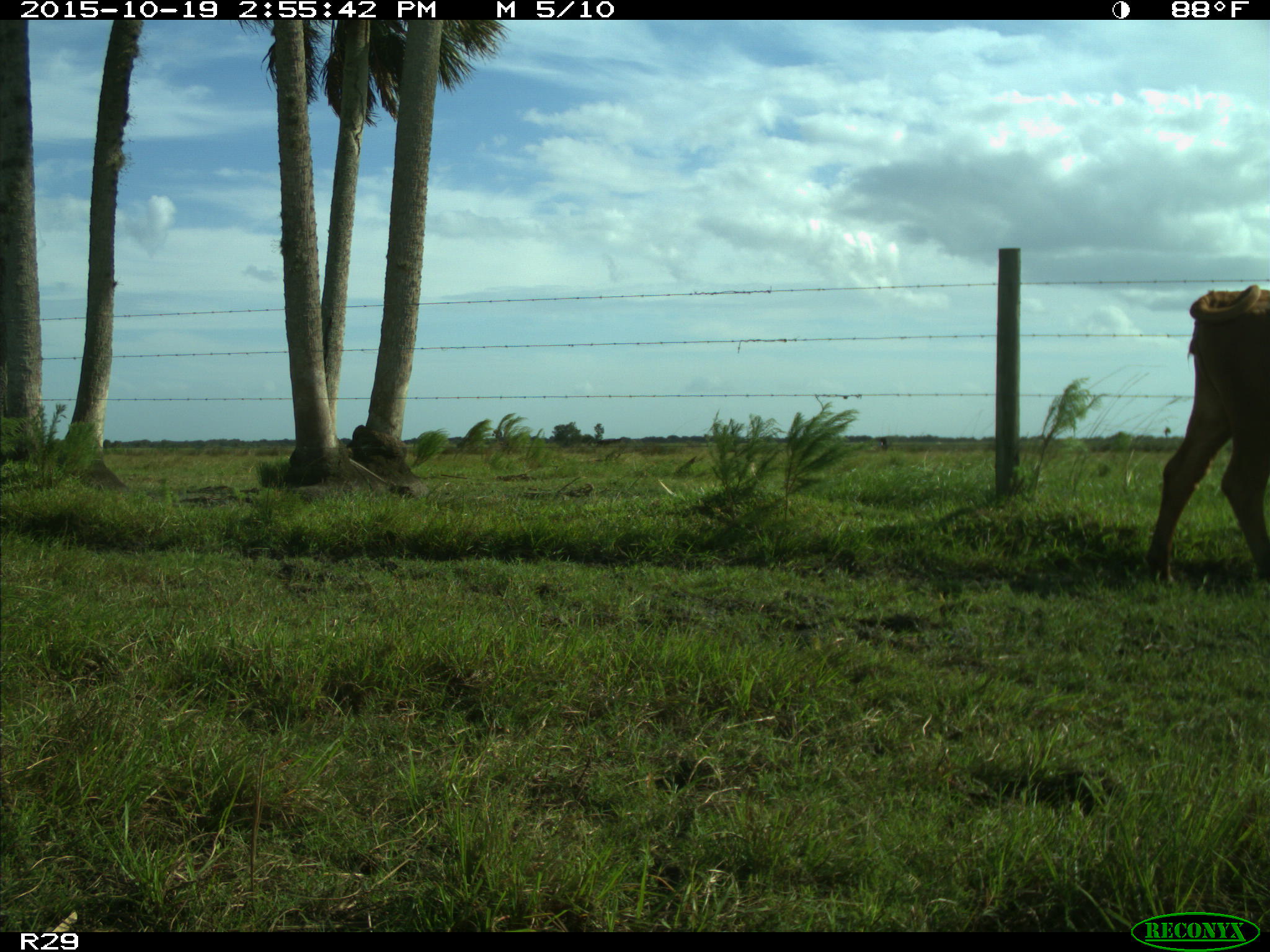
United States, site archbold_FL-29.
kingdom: Animalia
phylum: Chordata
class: Mammalia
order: Artiodactyla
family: Bovidae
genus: Bos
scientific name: Bos taurus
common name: domestic cow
Bos taurus (domestic cow).